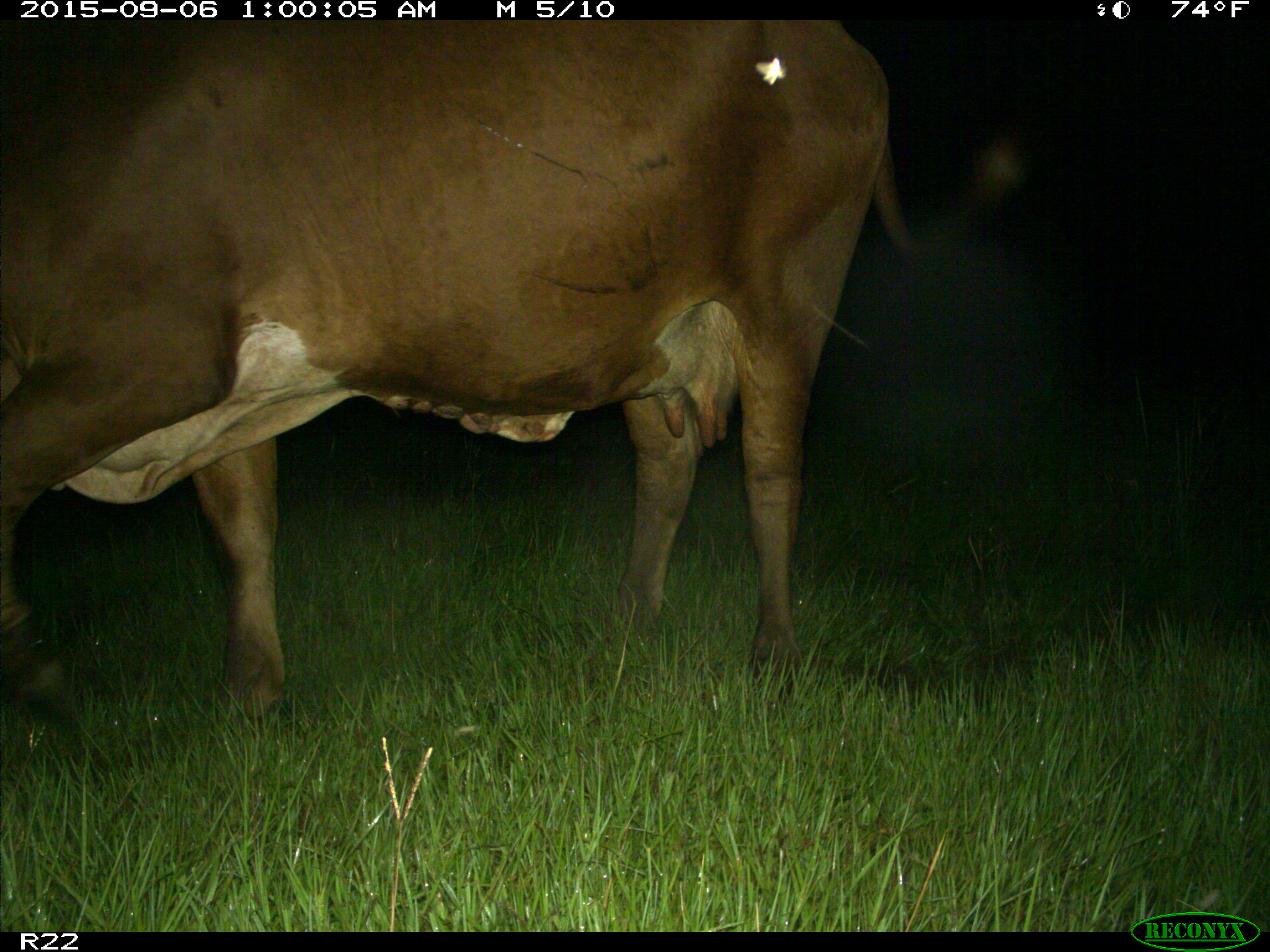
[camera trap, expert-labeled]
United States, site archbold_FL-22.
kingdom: Animalia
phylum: Chordata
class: Mammalia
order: Artiodactyla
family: Bovidae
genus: Bos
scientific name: Bos taurus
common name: domestic cow